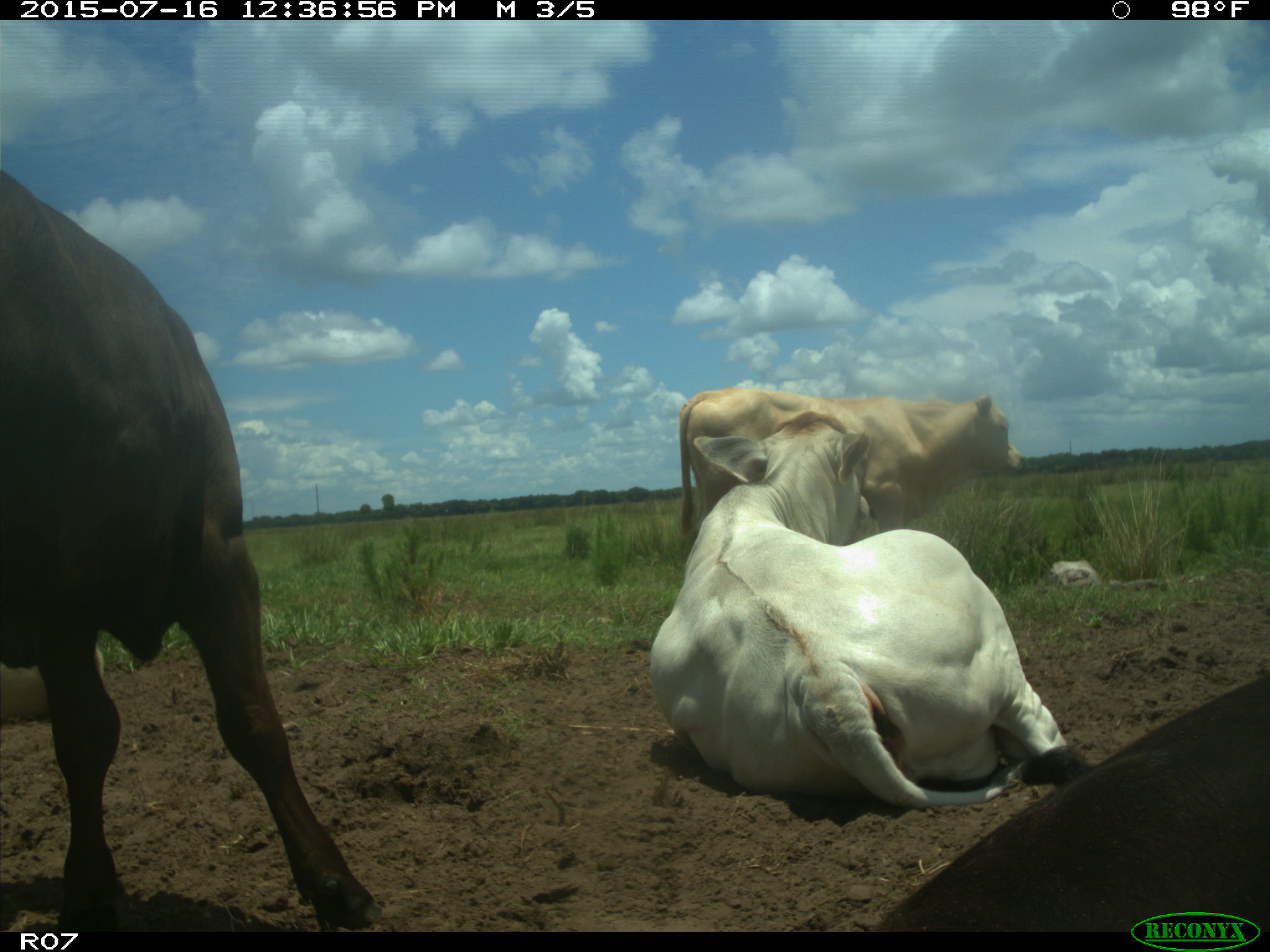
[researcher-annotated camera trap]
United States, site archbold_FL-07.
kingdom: Animalia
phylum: Chordata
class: Mammalia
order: Artiodactyla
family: Bovidae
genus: Bos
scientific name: Bos taurus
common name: domestic cow